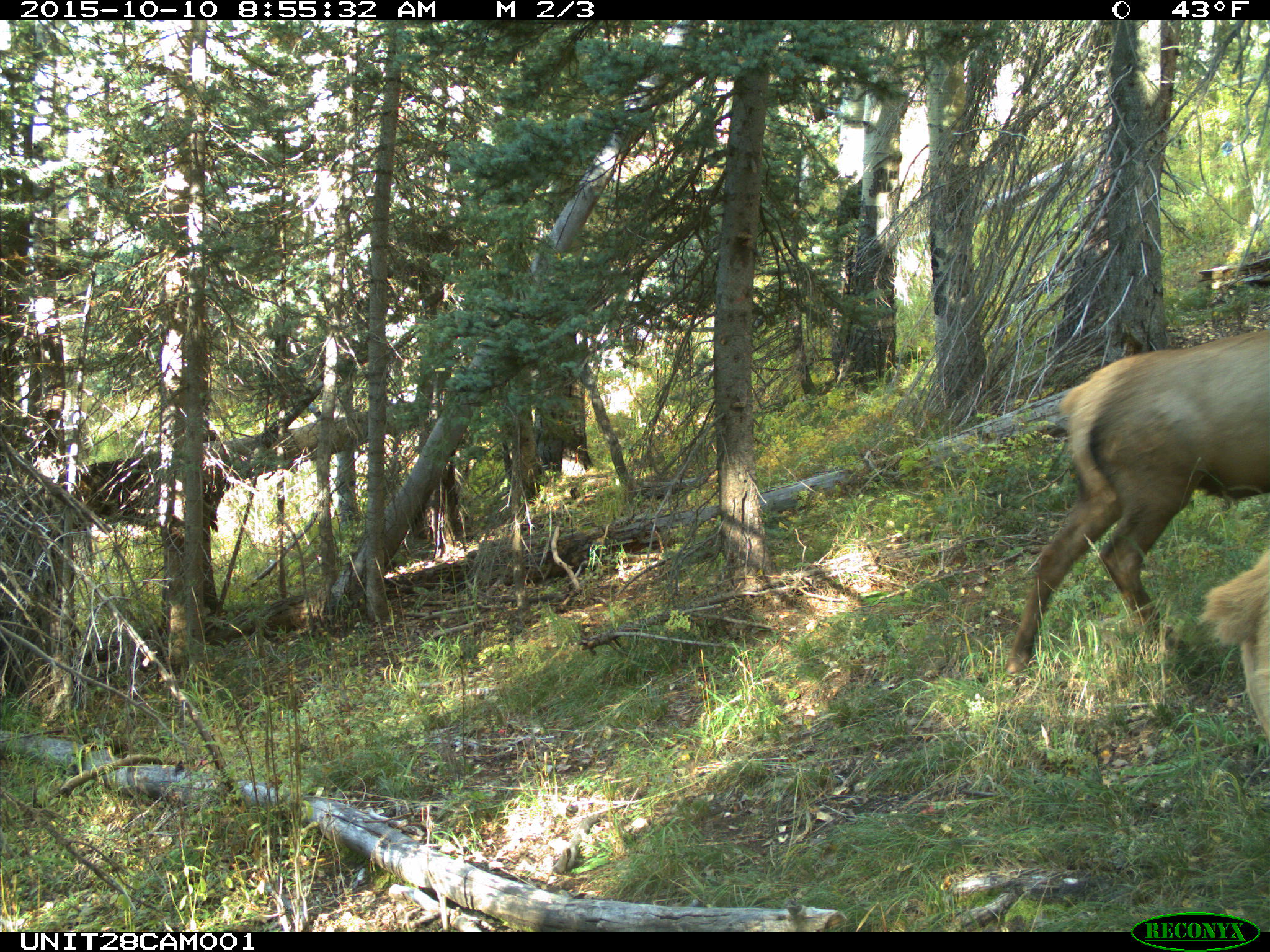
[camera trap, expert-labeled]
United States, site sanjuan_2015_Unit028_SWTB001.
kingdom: Animalia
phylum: Chordata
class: Mammalia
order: Artiodactyla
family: Cervidae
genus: Cervus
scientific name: Cervus elaphus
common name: red deer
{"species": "Cervus elaphus (red deer)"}